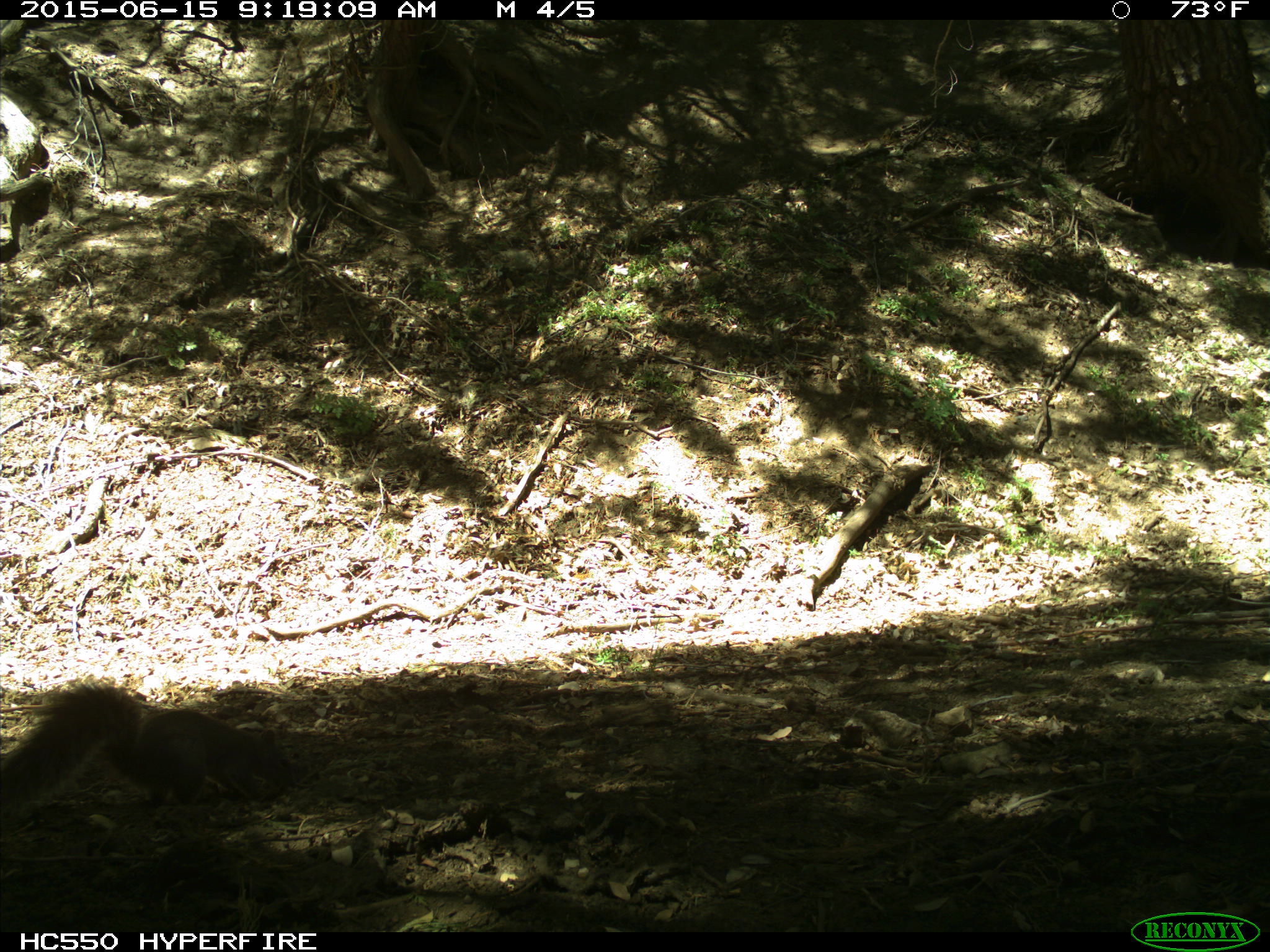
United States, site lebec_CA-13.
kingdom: Animalia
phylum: Chordata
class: Mammalia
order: Rodentia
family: Sciuridae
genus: Sciurus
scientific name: Sciurus carolinensis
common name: eastern gray squirrel